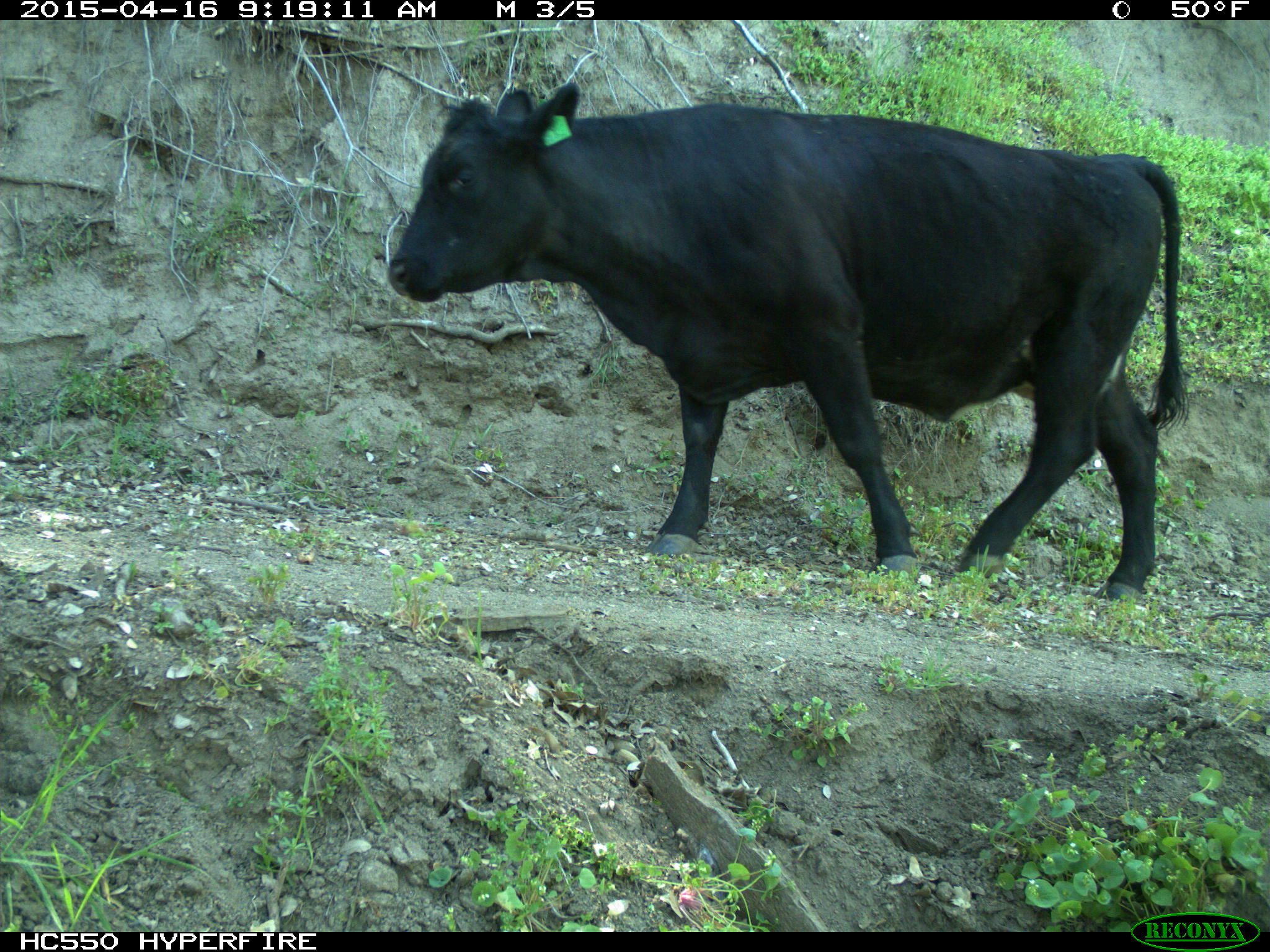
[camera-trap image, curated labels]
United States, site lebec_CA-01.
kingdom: Animalia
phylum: Chordata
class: Mammalia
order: Artiodactyla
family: Bovidae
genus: Bos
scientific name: Bos taurus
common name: domestic cow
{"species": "Bos taurus (domestic cow)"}